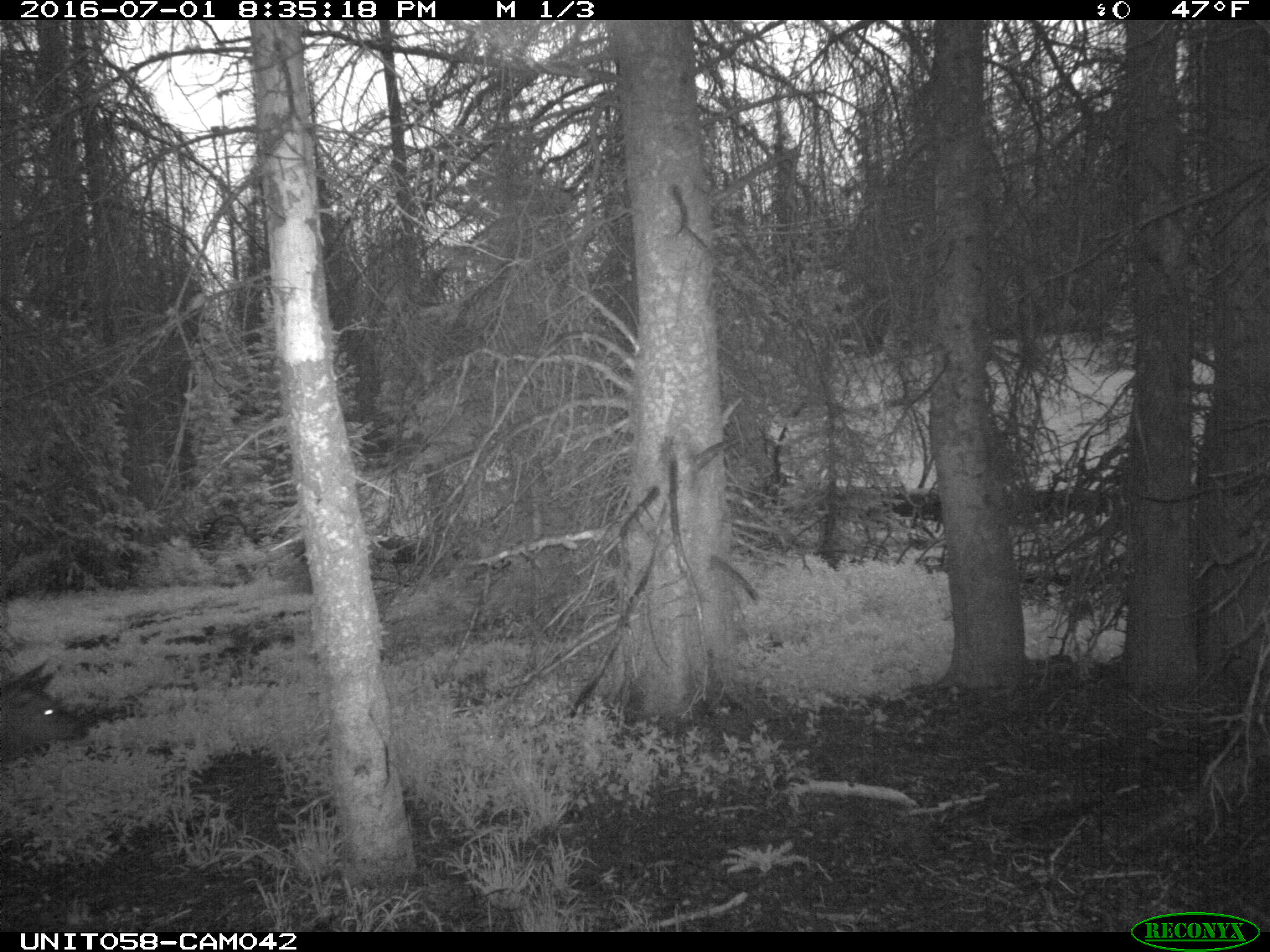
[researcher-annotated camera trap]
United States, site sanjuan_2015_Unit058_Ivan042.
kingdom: Animalia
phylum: Chordata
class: Mammalia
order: Artiodactyla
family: Cervidae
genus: Cervus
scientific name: Cervus elaphus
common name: red deer